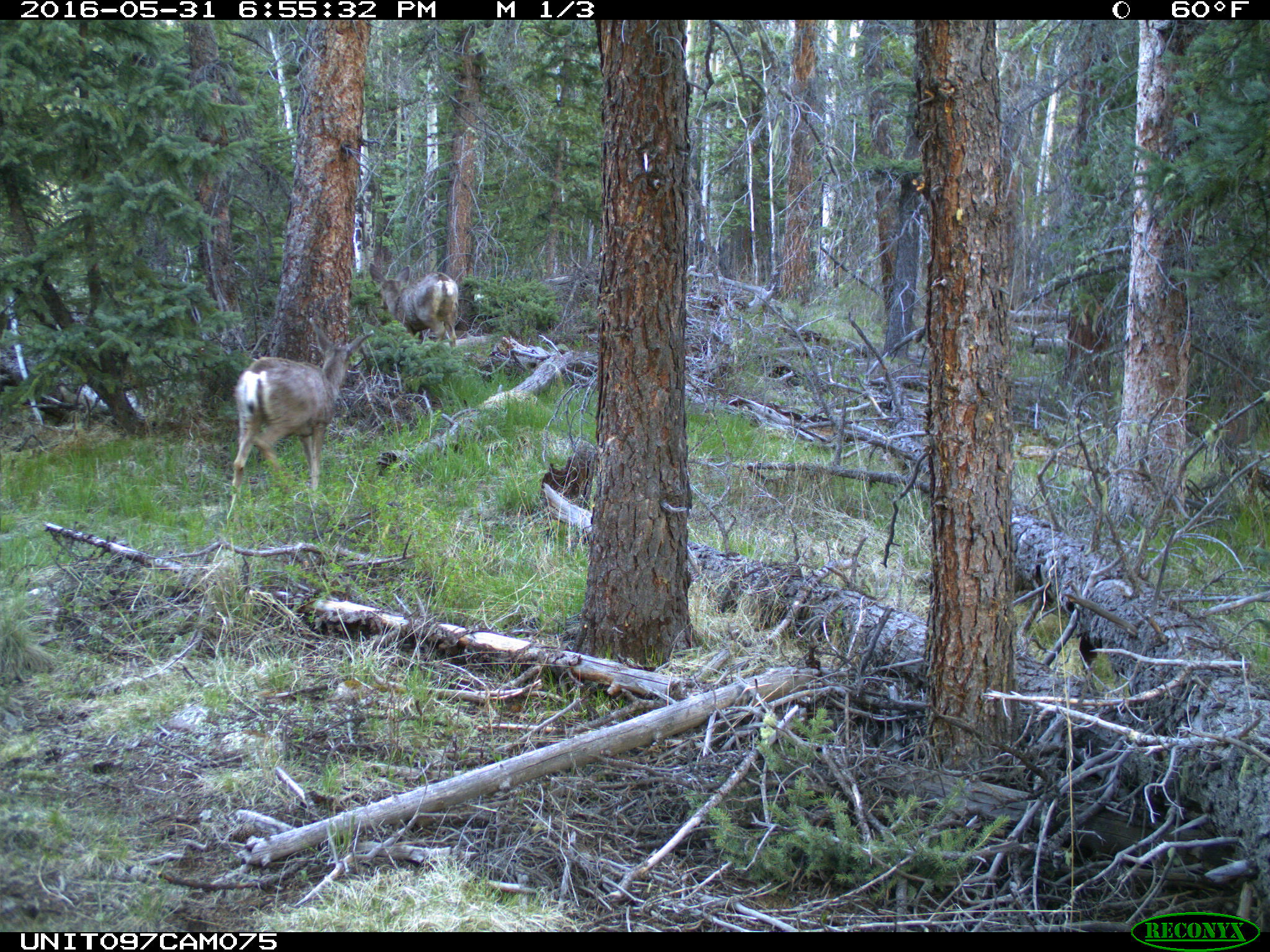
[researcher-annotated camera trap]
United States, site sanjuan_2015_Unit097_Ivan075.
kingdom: Animalia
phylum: Chordata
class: Mammalia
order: Artiodactyla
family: Cervidae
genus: Odocoileus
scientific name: Odocoileus hemionus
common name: mule deer